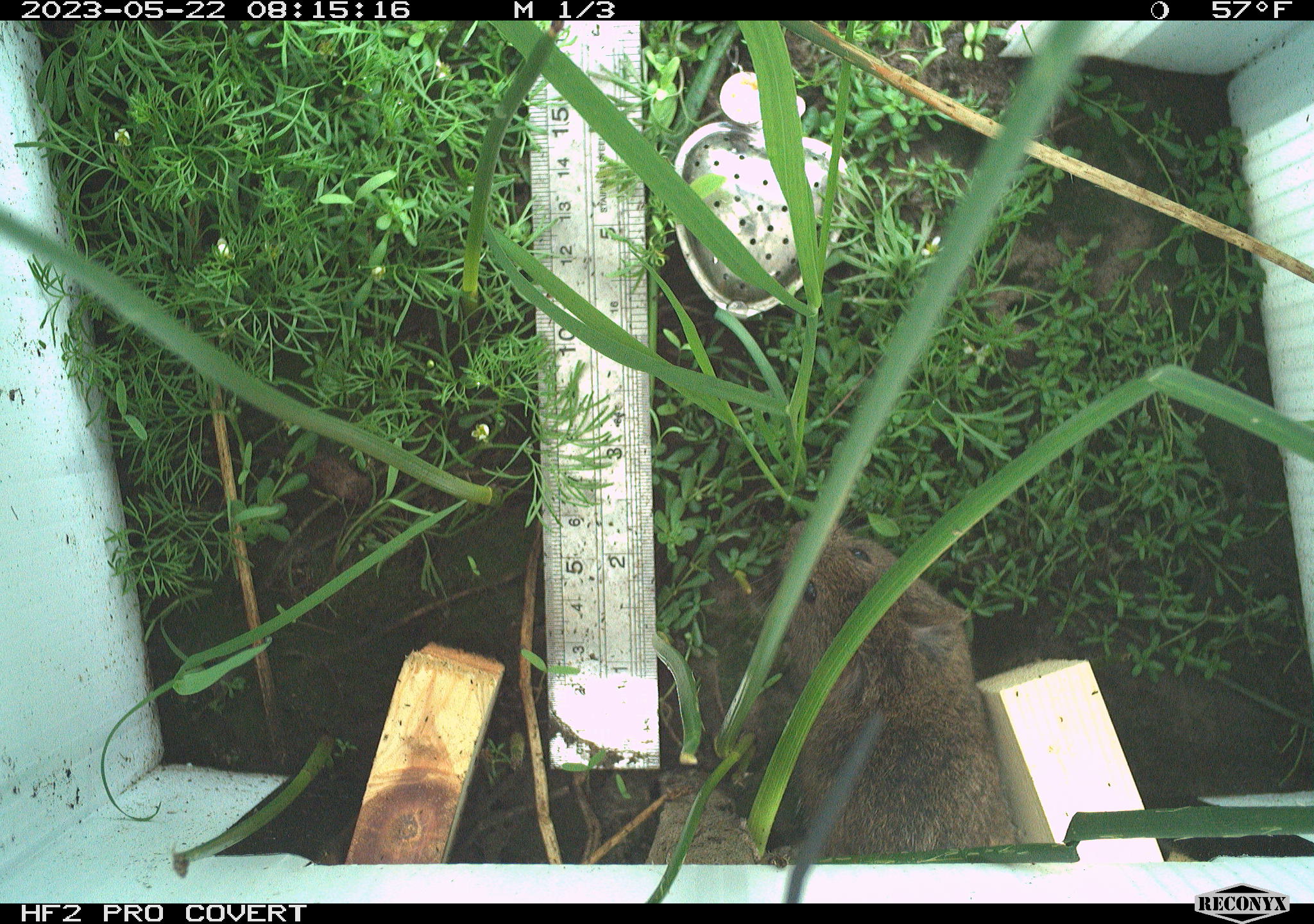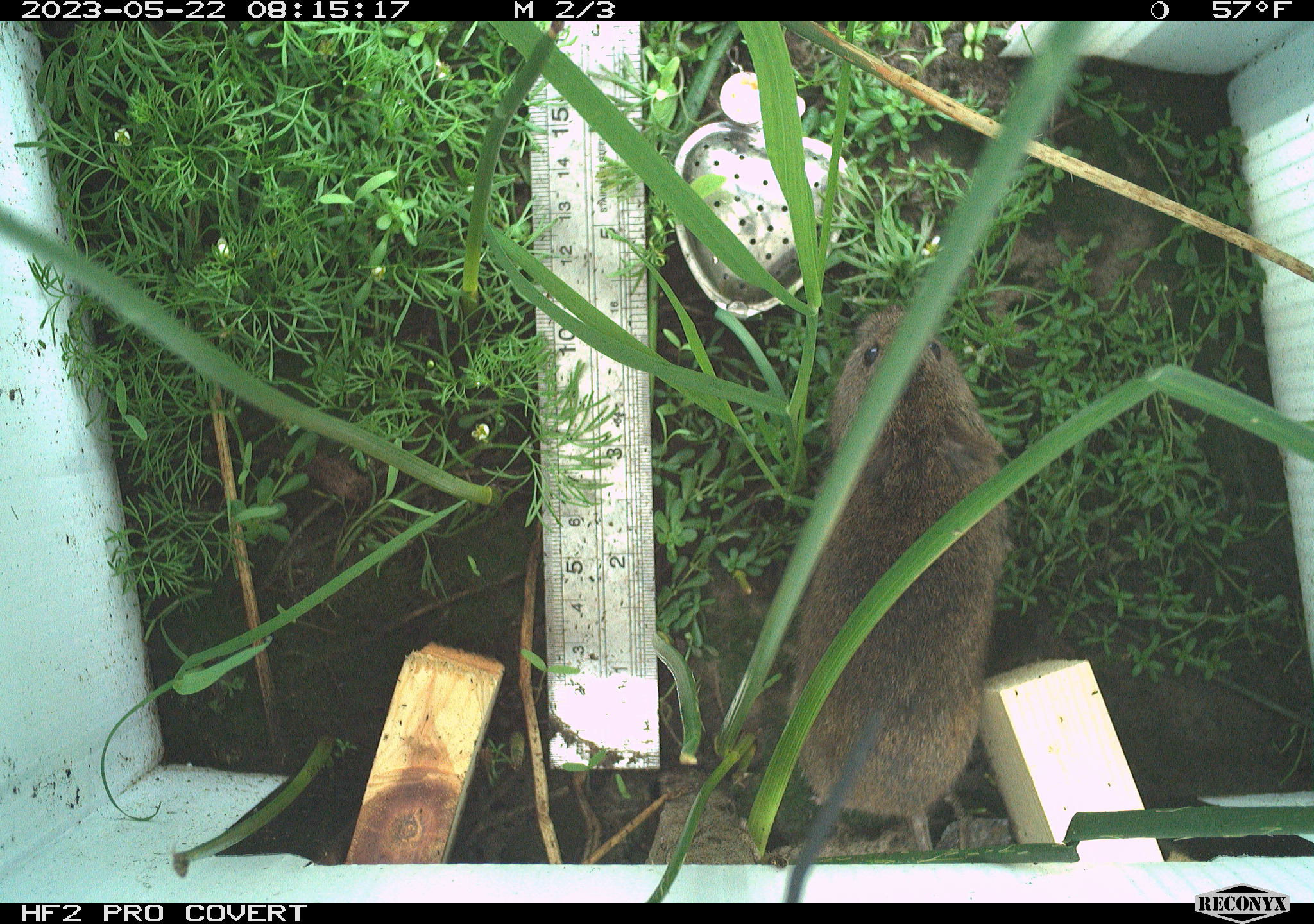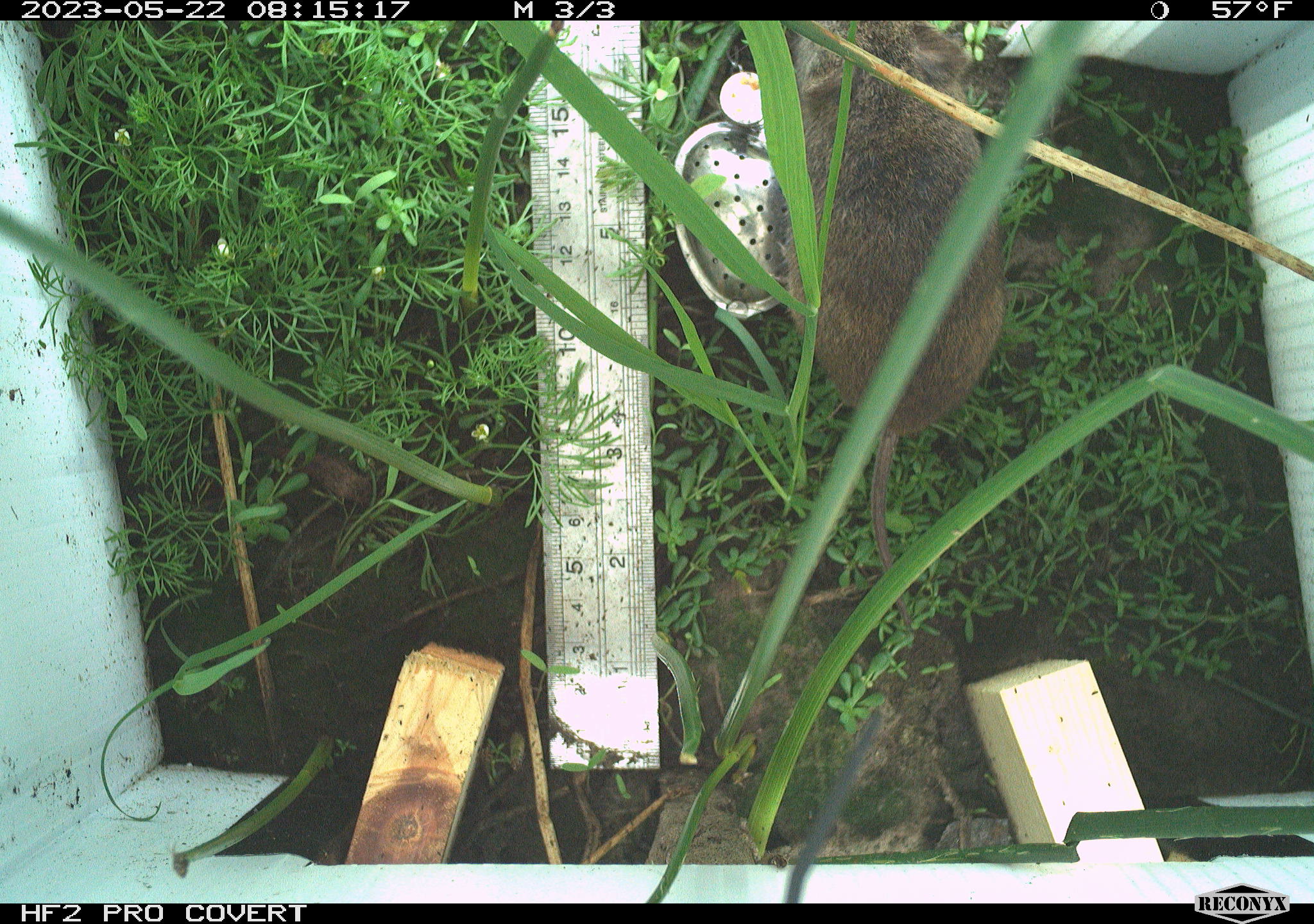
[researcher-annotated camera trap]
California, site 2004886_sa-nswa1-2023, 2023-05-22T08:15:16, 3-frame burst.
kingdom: Animalia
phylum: Chordata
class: Mammalia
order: Rodentia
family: Cricetidae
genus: Microtus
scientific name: Microtus californicus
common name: california vole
California vole (Microtus californicus).